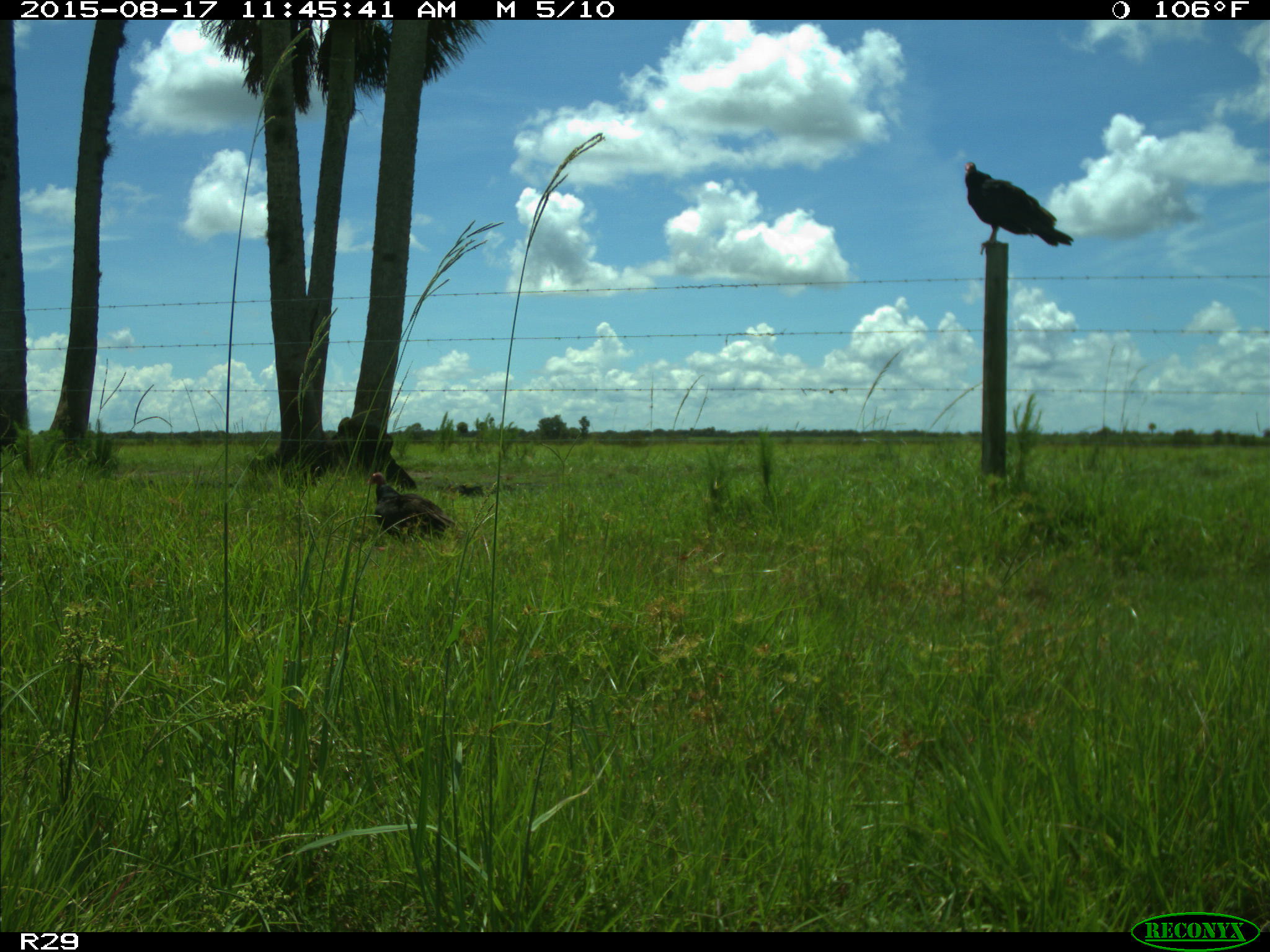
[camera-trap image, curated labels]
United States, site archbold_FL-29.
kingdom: Animalia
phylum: Chordata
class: Aves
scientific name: Aves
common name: birds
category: unidentified bird